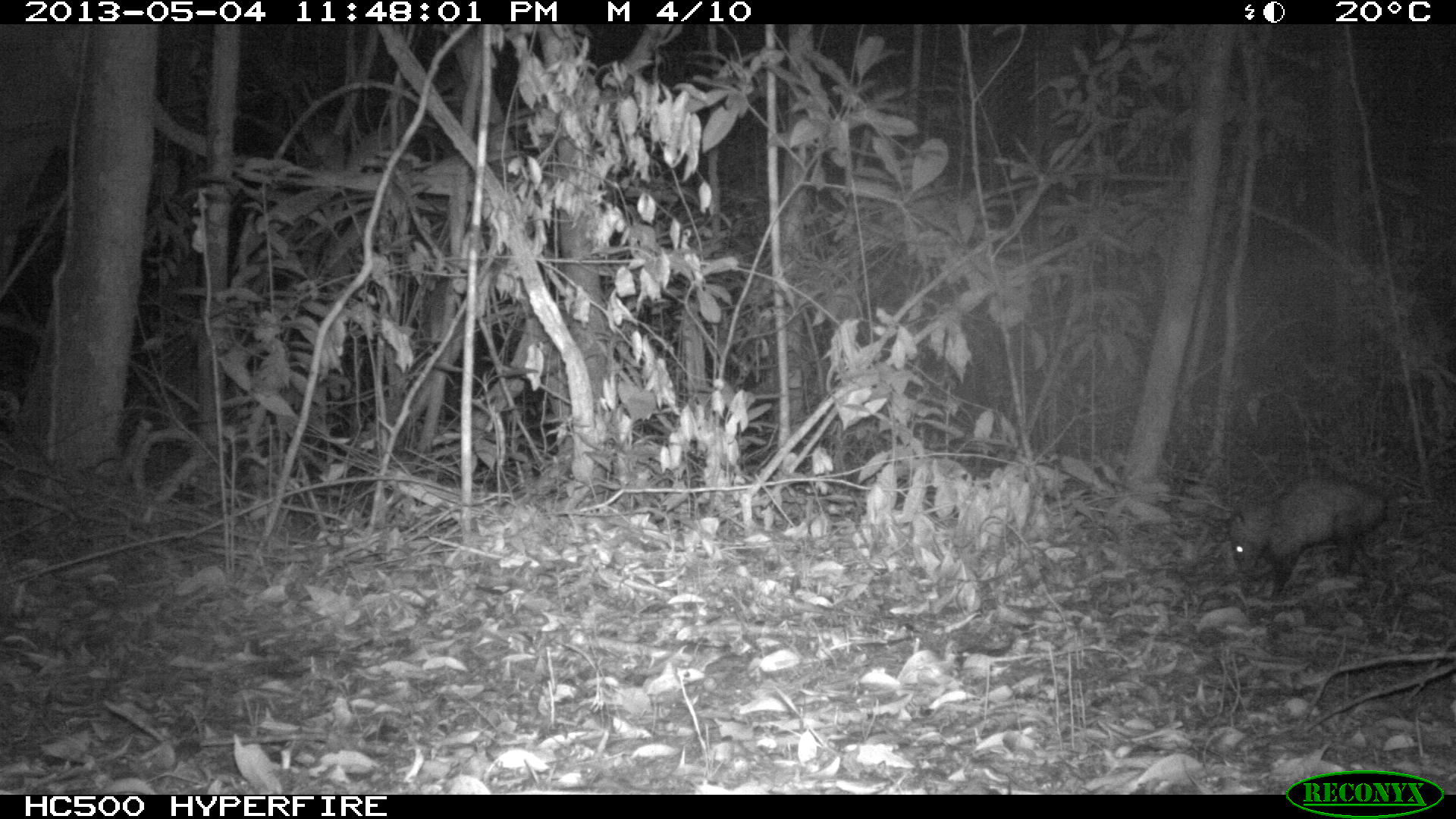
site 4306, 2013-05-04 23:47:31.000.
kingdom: Animalia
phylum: Chordata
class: Mammalia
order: Didelphimorphia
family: Didelphidae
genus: Didelphis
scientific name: Didelphis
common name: american opossums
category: didelphis sp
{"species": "didelphis sp (american opossums) (Didelphis)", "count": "1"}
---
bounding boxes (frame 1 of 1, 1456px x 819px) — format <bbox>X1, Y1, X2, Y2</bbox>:
didelphis sp: <bbox>1227, 475, 1387, 600</bbox>